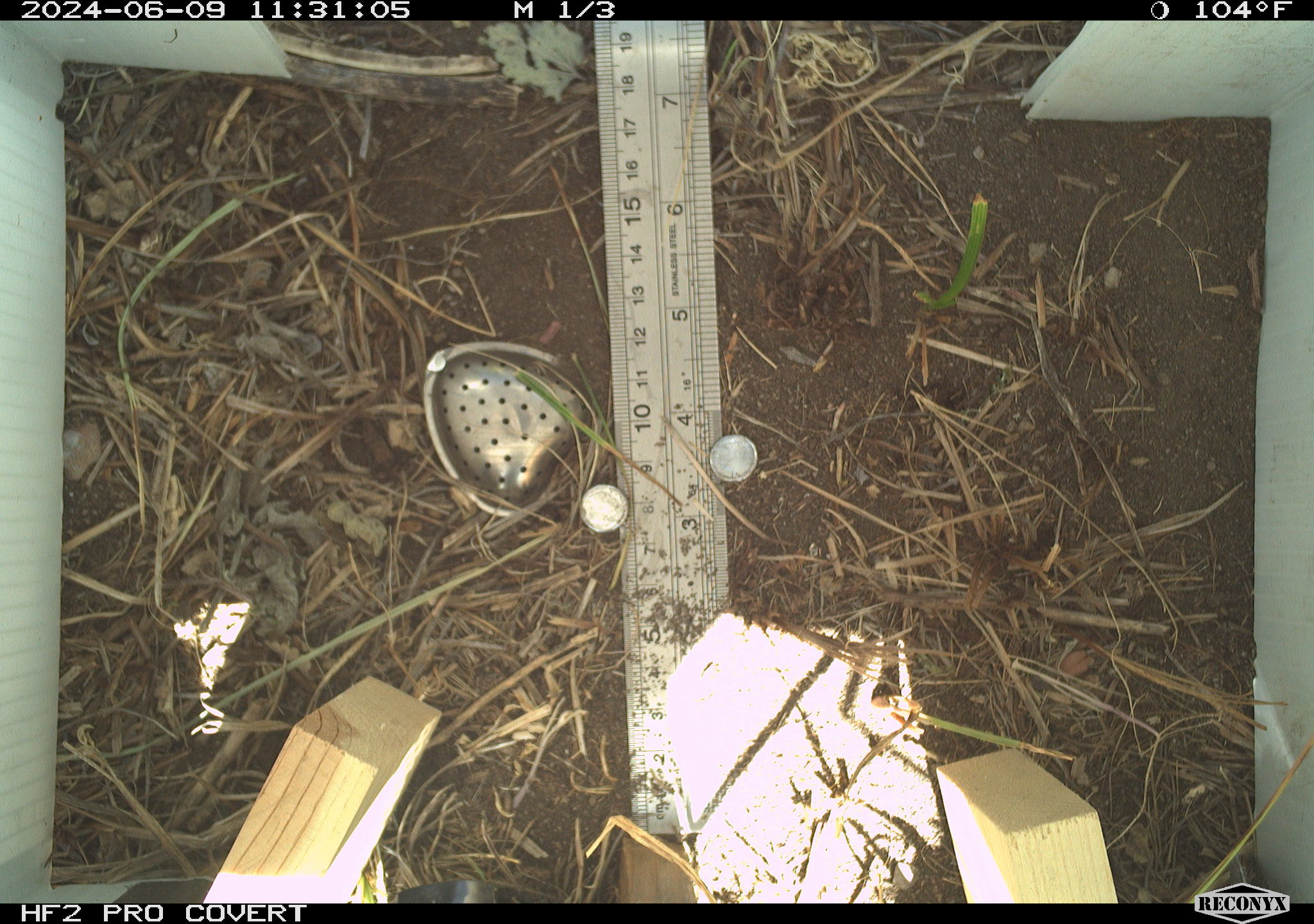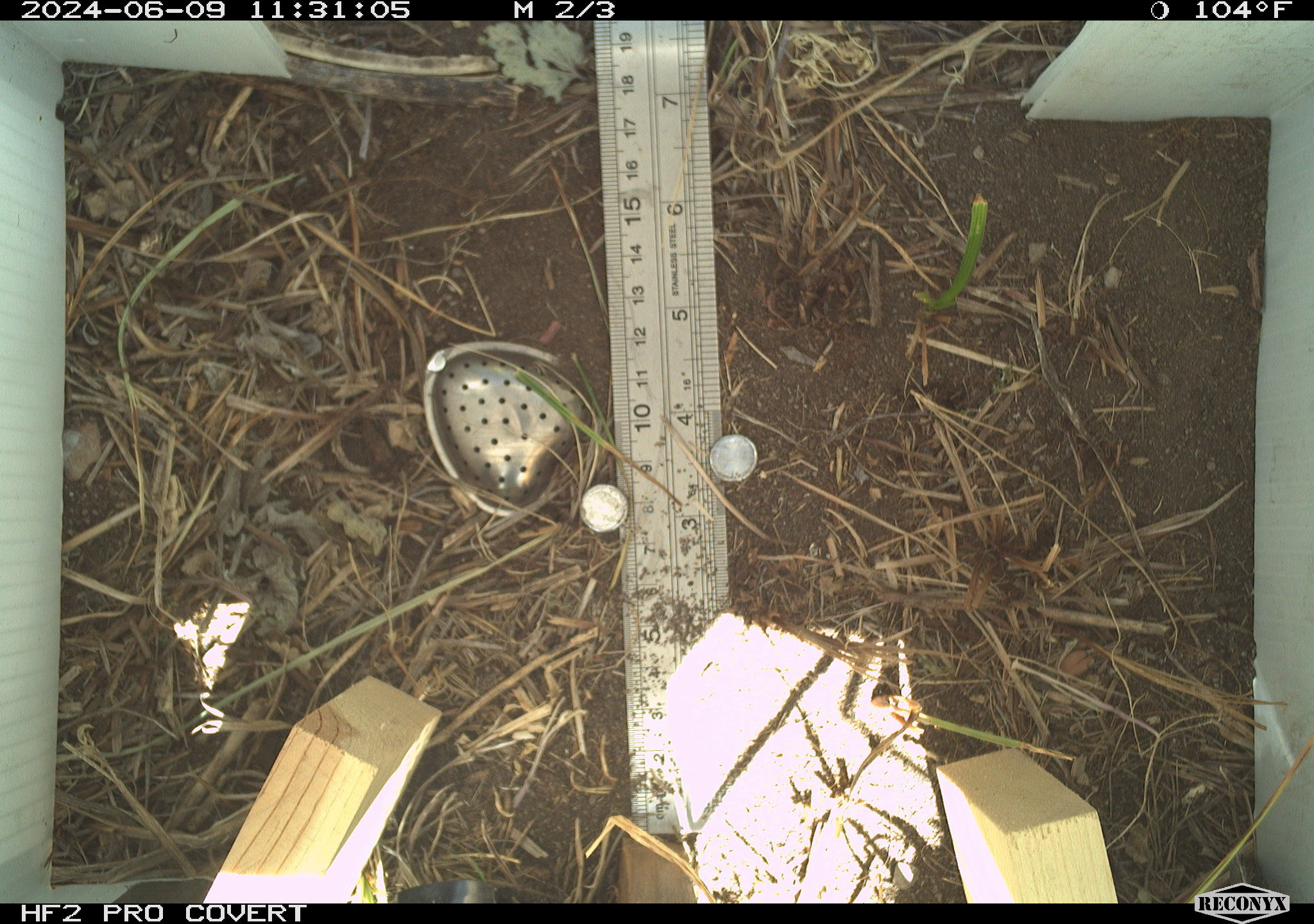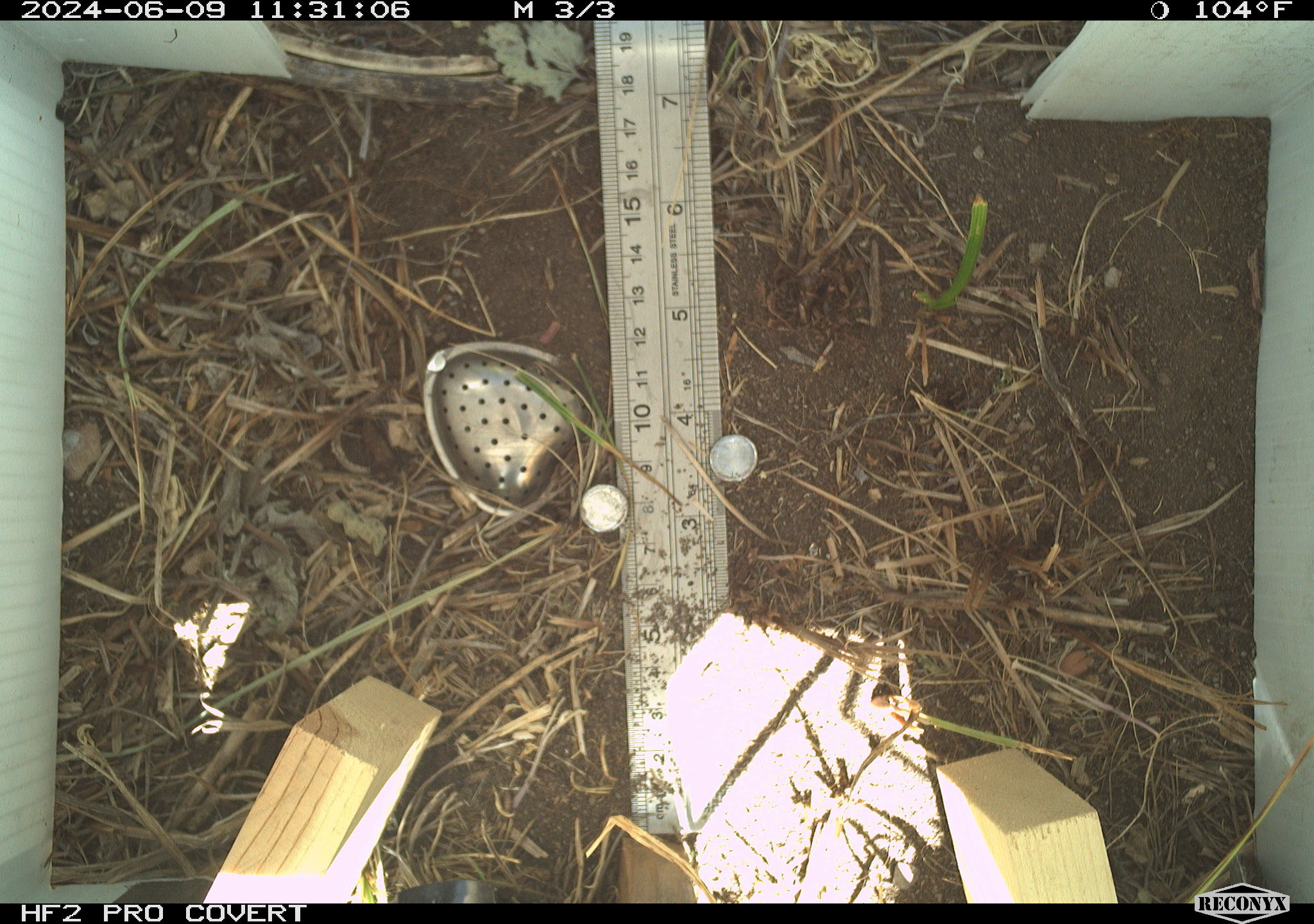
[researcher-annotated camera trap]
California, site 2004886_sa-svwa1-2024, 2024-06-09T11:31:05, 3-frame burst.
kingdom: Animalia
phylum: Arthropoda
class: Insecta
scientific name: Insecta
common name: insect